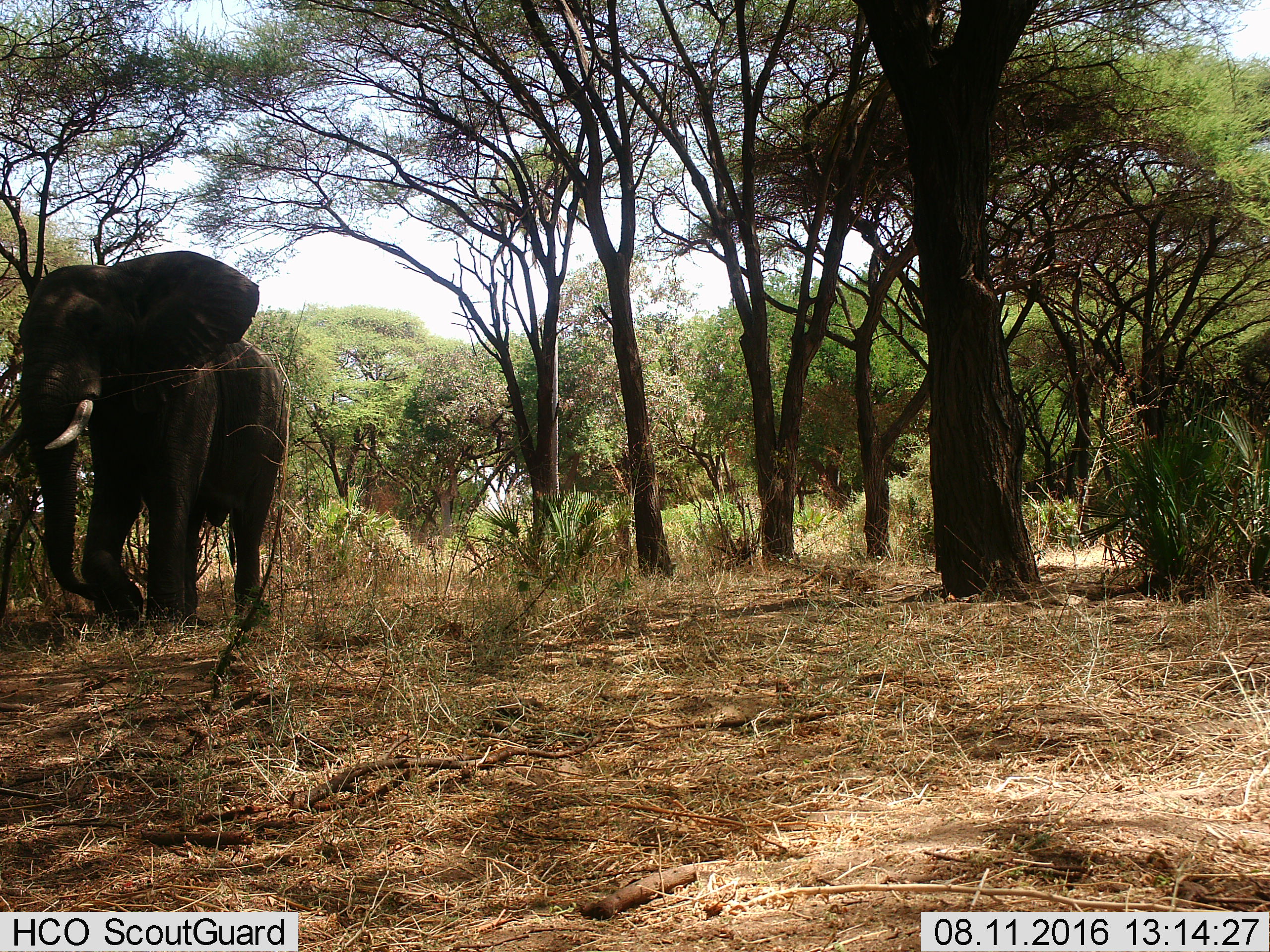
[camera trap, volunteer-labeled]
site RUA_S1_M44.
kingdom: Animalia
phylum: Chordata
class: Mammalia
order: Proboscidea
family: Elephantidae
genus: Loxodonta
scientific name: Loxodonta africana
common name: african bush elephant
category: elephant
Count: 1.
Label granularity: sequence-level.